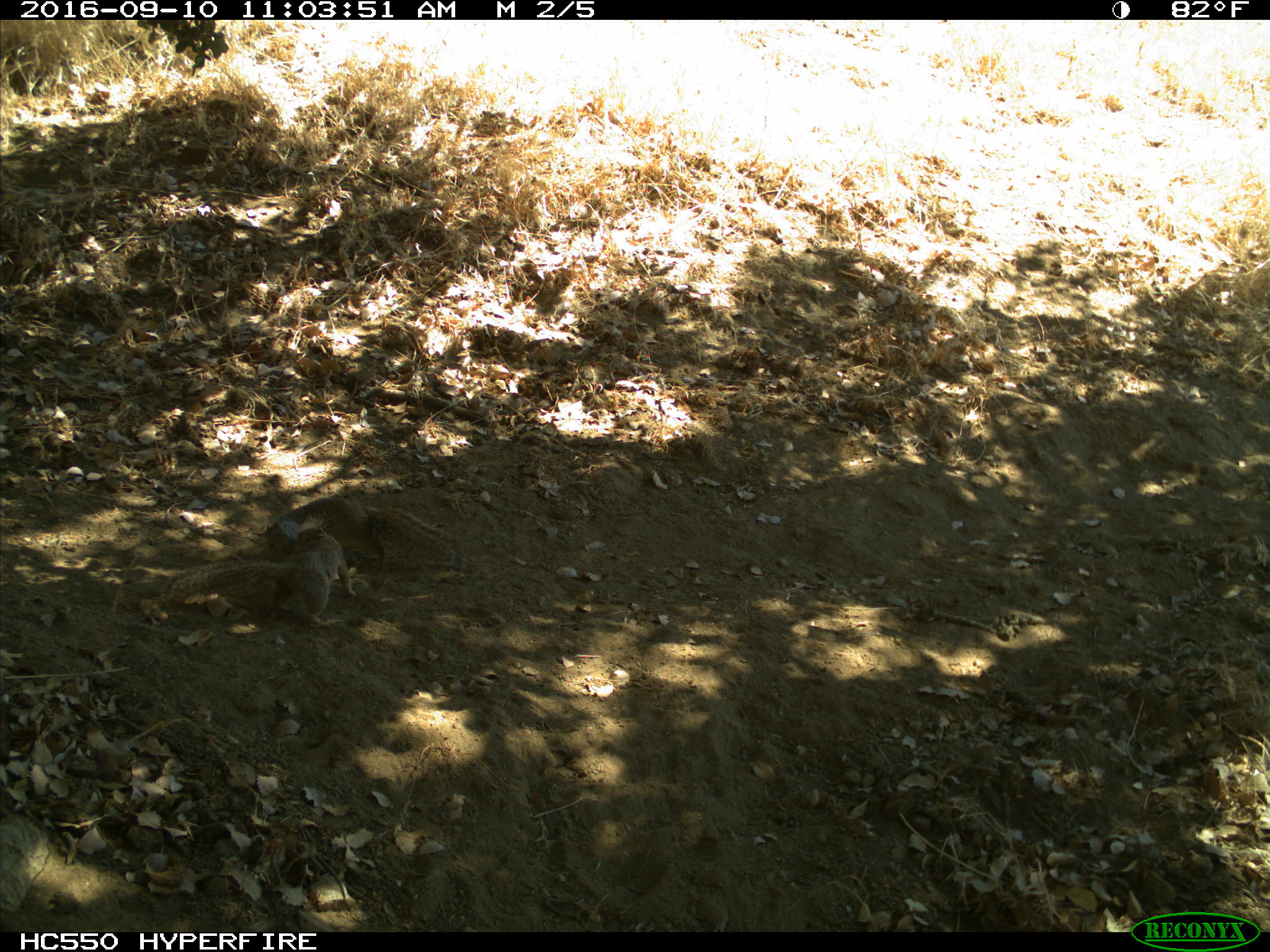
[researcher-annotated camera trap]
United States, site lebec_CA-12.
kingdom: Animalia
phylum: Chordata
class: Mammalia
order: Rodentia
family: Sciuridae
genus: Otospermophilus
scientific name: Otospermophilus beecheyi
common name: california ground squirrel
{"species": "Otospermophilus beecheyi (california ground squirrel)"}